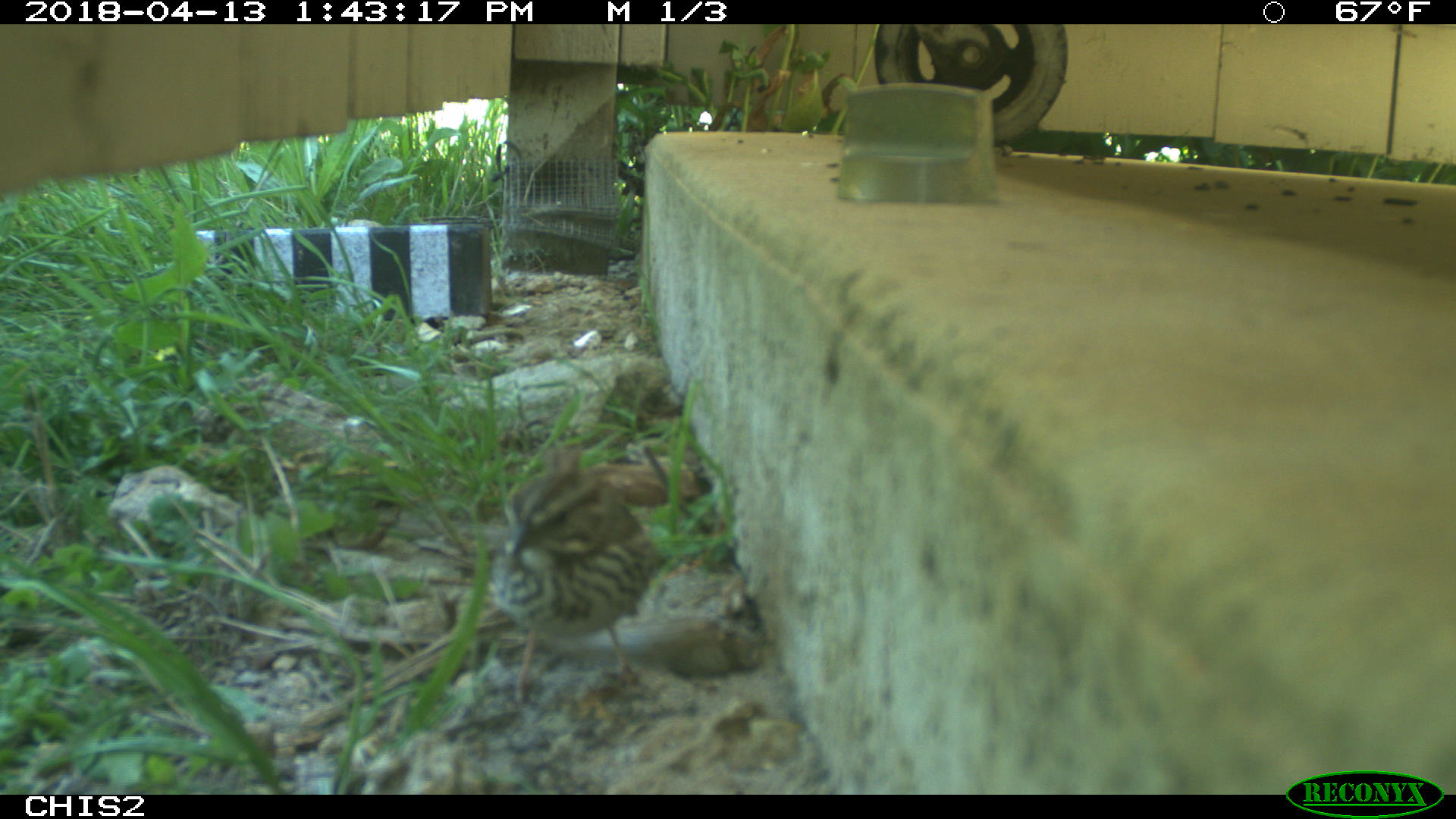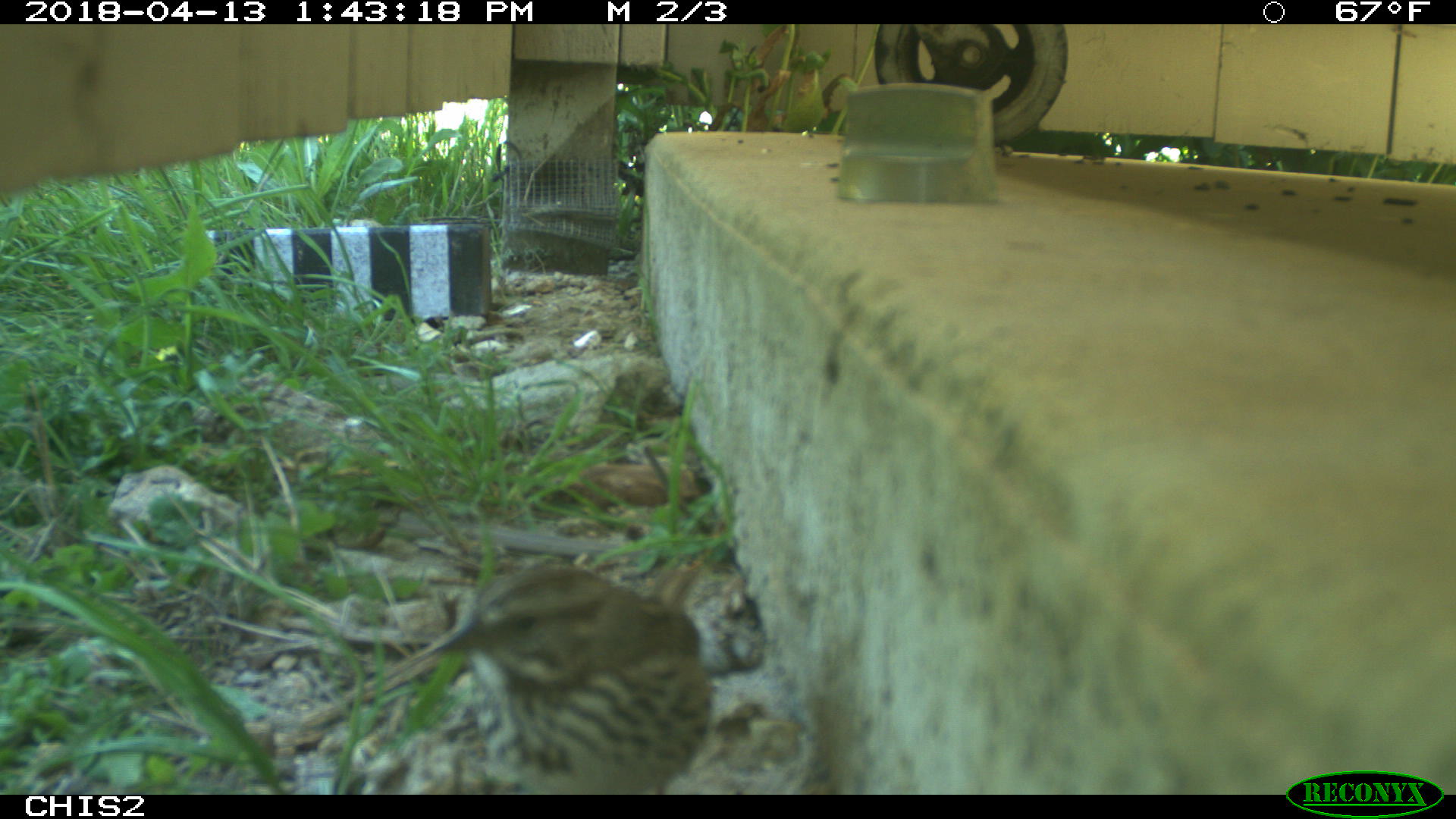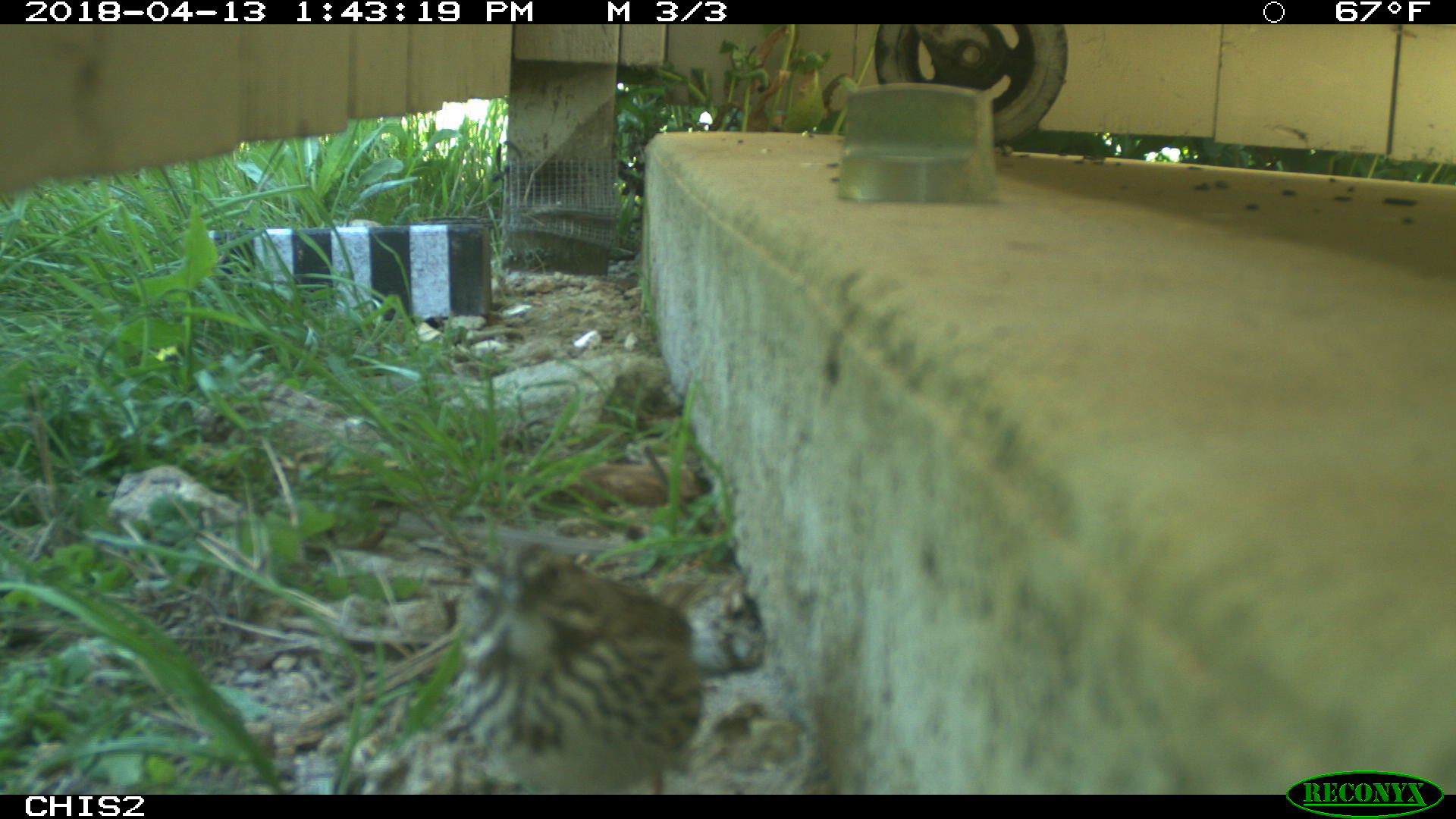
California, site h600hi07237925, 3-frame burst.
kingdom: Animalia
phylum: Chordata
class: Aves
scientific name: Aves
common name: bird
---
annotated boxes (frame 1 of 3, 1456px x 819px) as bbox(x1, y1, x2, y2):
bird: bbox(487, 445, 656, 712)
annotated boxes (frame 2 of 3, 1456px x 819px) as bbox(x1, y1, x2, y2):
bird: bbox(424, 563, 711, 791)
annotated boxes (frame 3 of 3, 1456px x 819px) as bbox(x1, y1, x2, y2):
bird: bbox(460, 538, 711, 794)